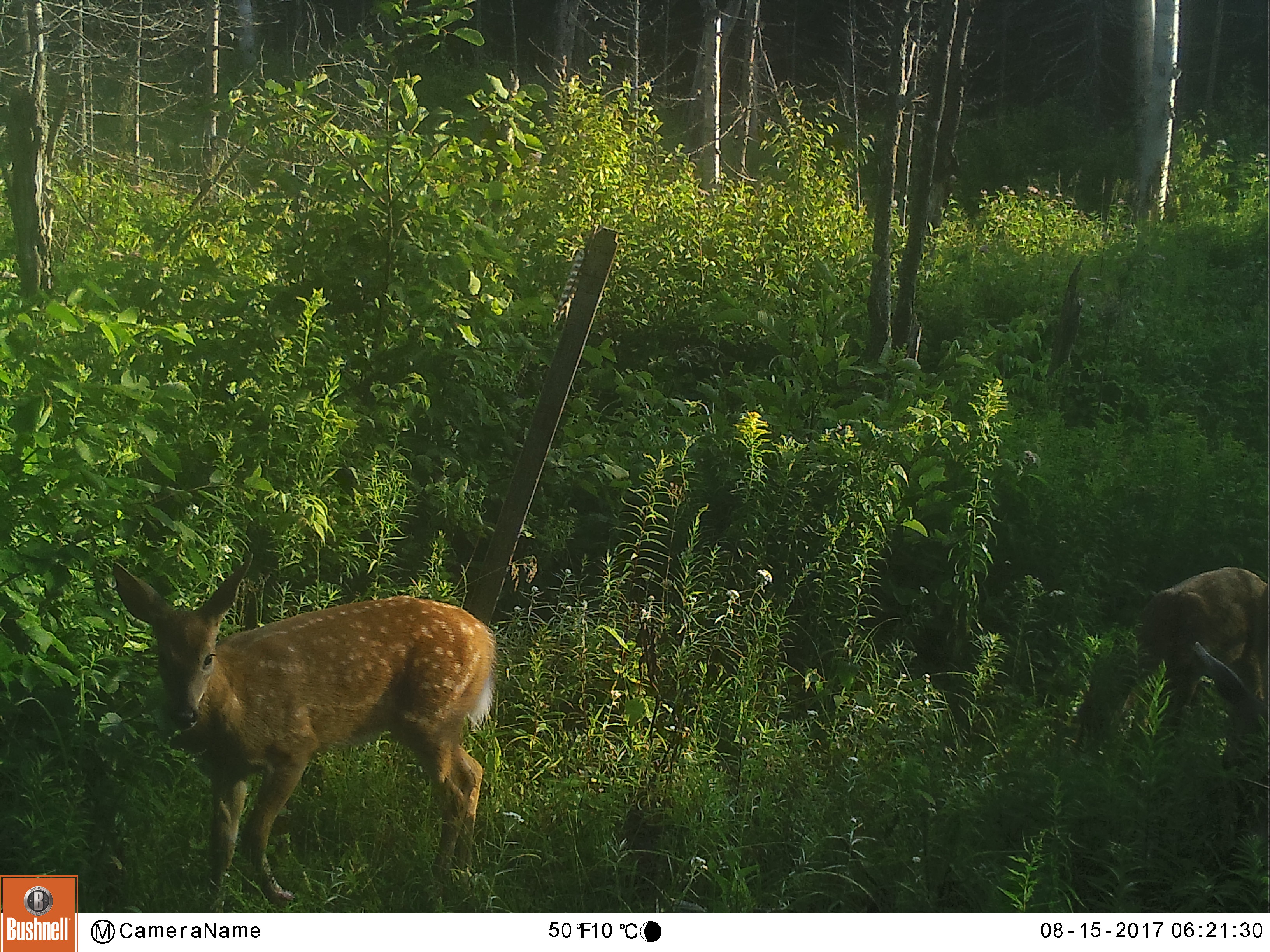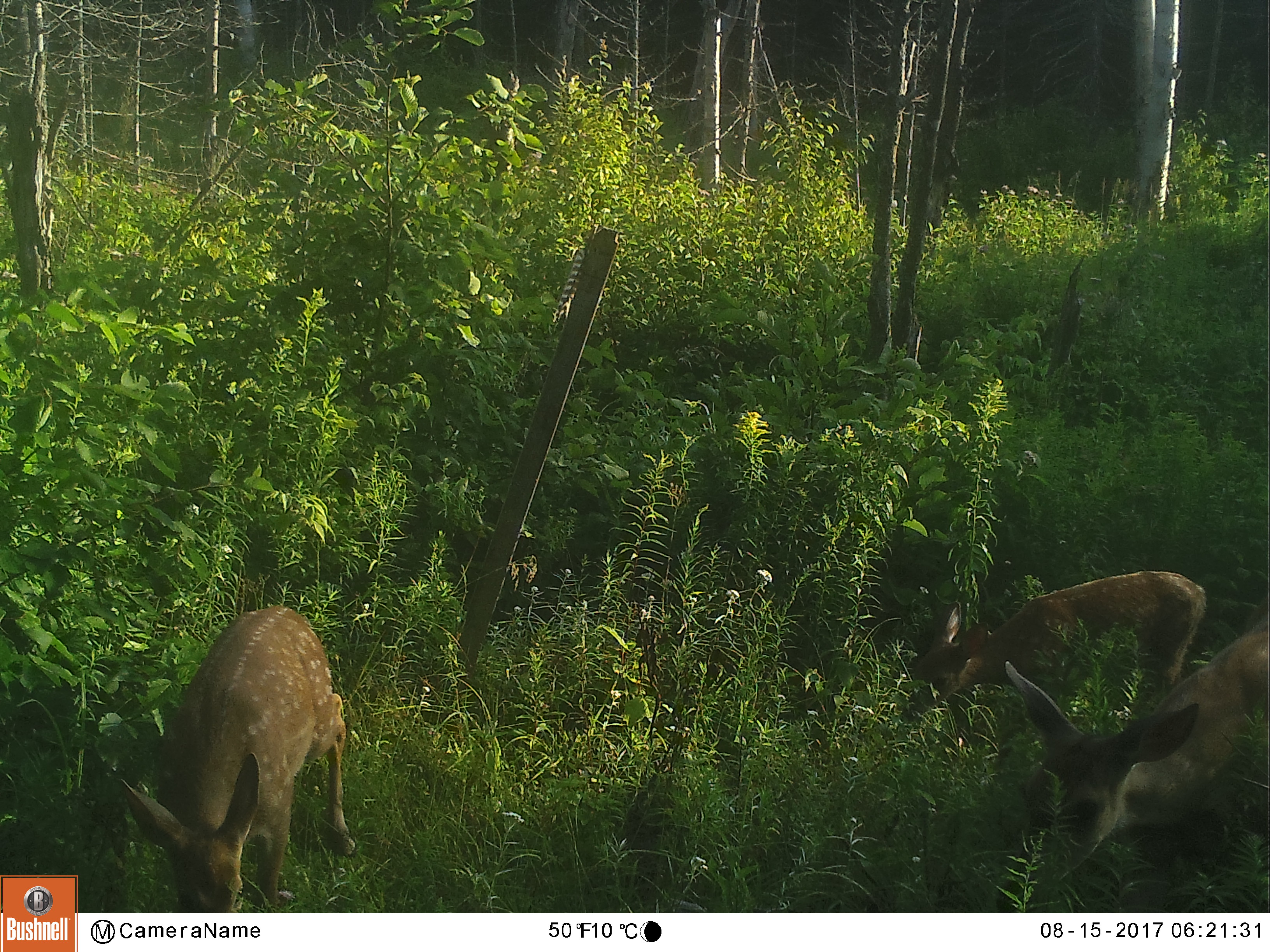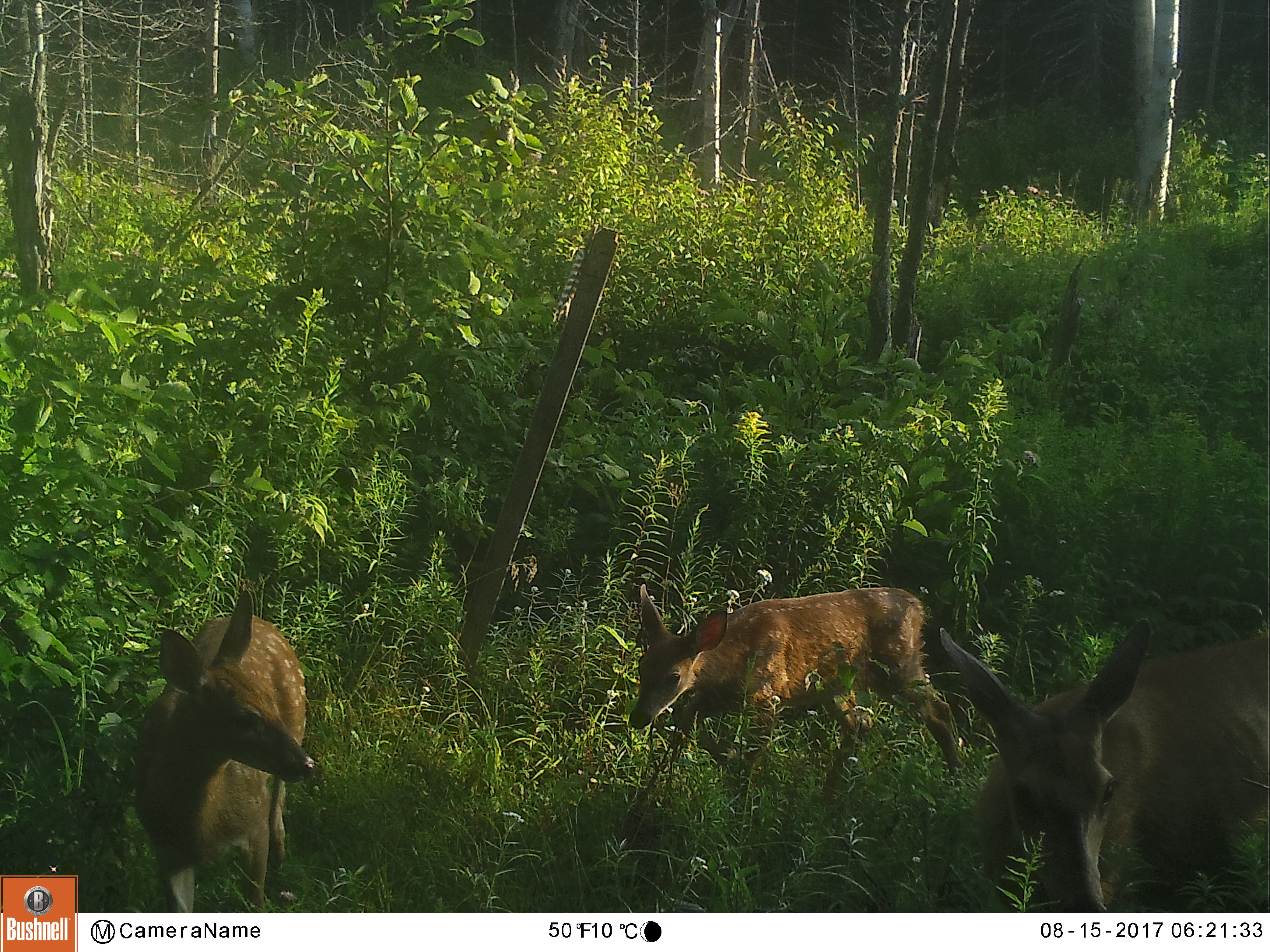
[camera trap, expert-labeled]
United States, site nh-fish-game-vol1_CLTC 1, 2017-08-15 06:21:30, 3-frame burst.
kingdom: Animalia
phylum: Chordata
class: Mammalia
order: Artiodactyla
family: Cervidae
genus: Odocoileus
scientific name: Odocoileus virginianus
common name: white-tailed deer